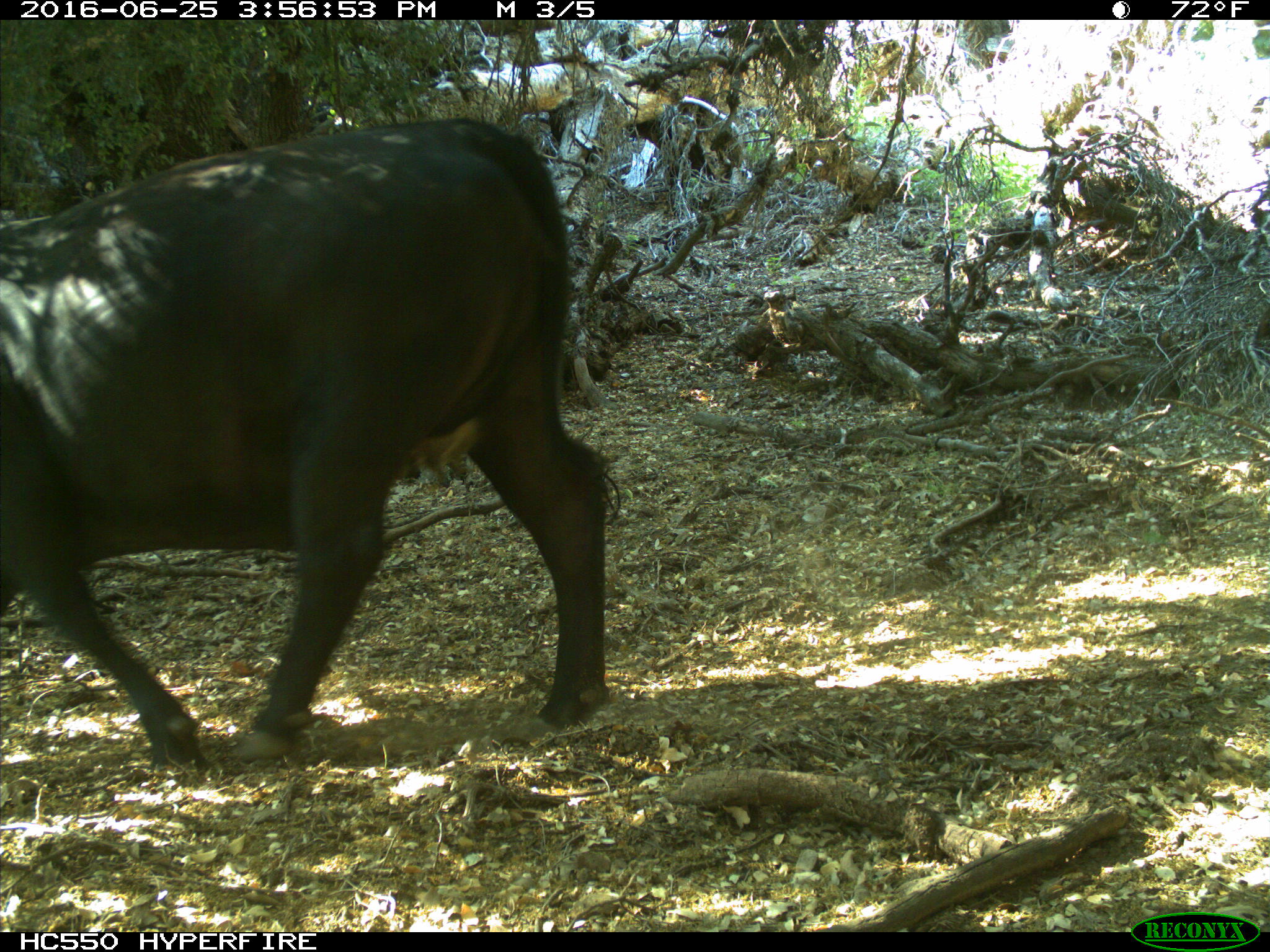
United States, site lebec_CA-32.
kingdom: Animalia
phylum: Chordata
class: Mammalia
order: Artiodactyla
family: Bovidae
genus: Bos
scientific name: Bos taurus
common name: domestic cow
Bos taurus (domestic cow).